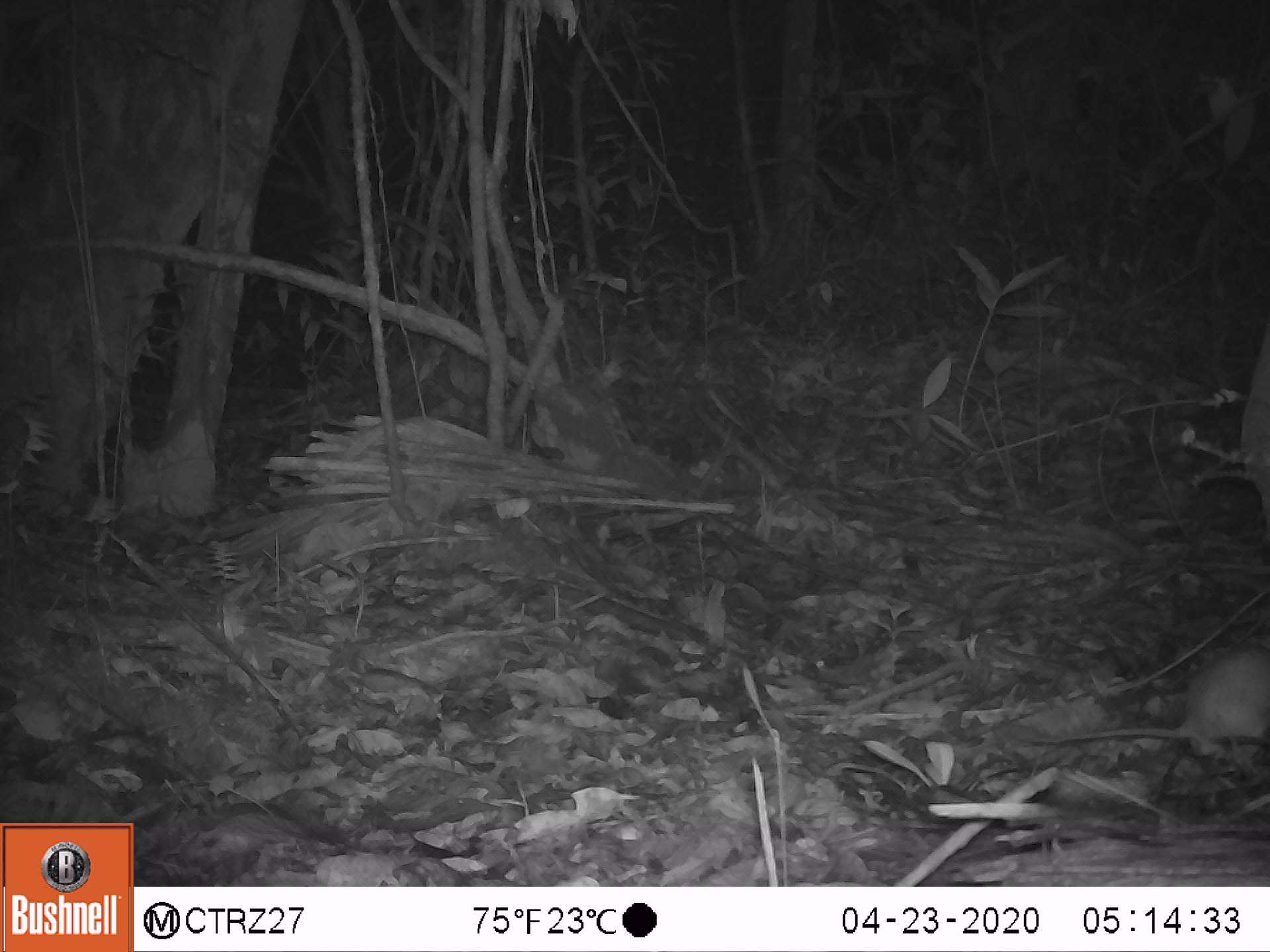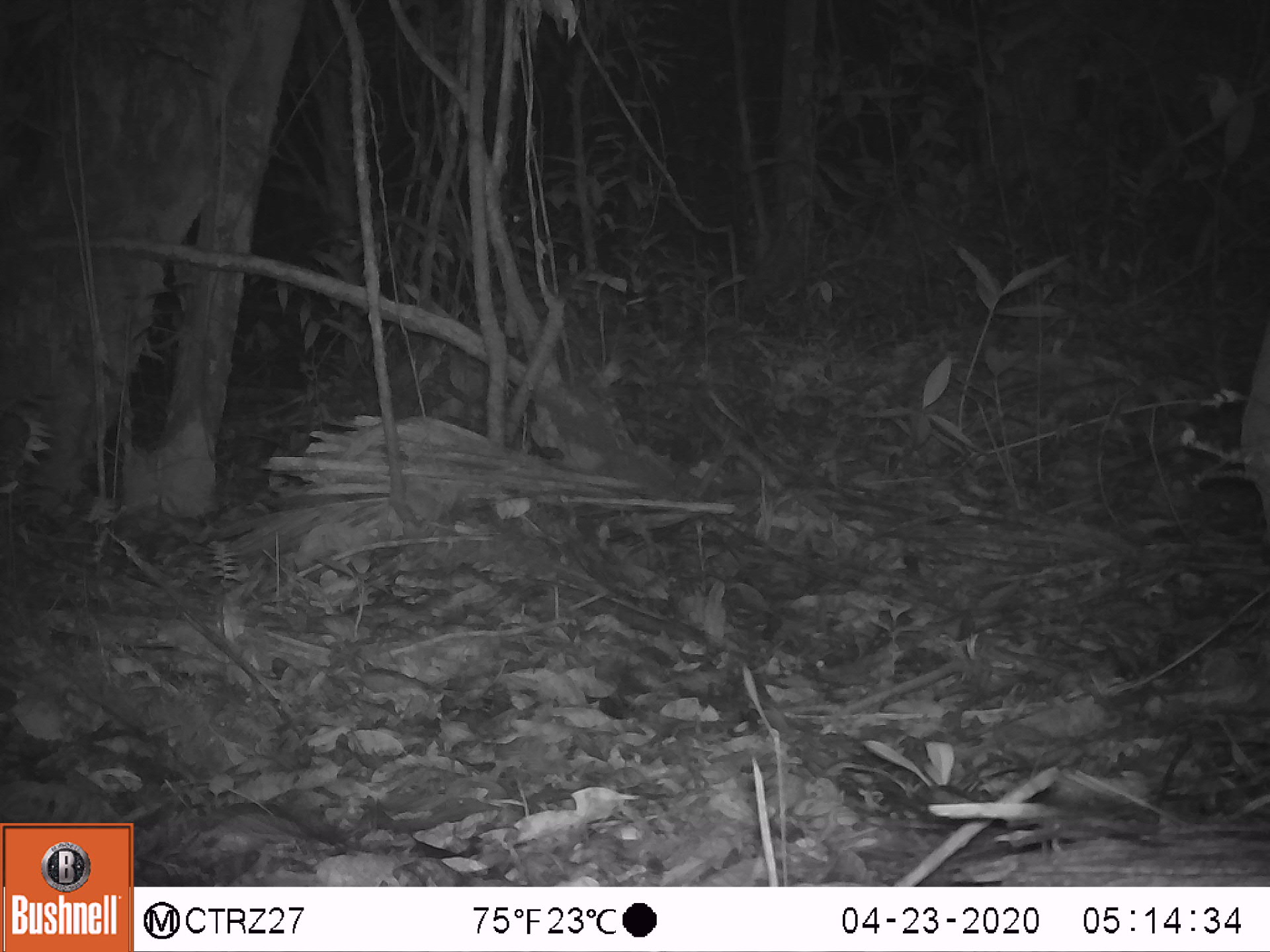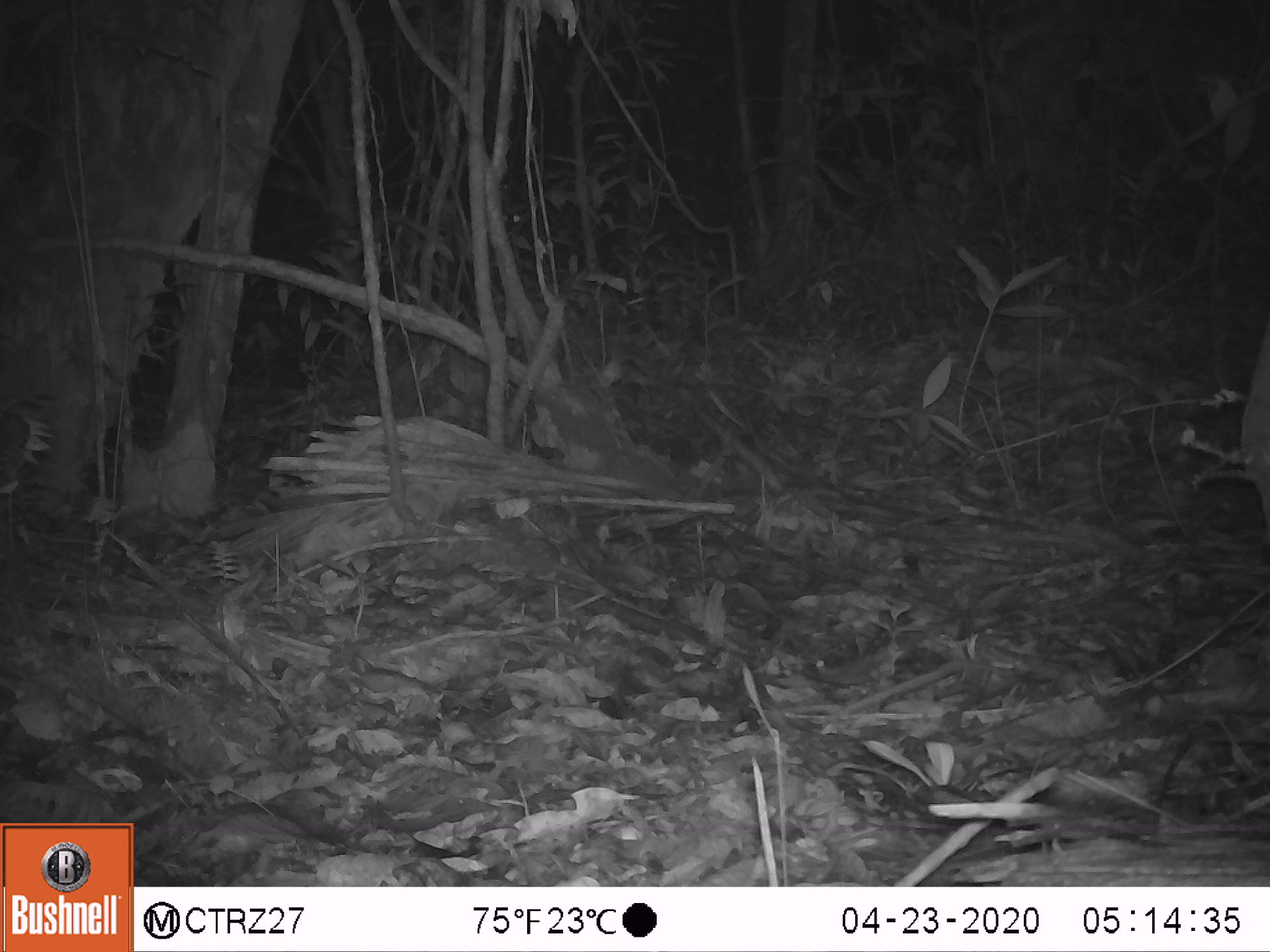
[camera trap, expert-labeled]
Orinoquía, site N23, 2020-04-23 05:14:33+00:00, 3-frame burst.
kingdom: Animalia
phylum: Chordata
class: Mammalia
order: Rodentia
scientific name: Rodentia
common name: rodent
Rodent (Rodentia).